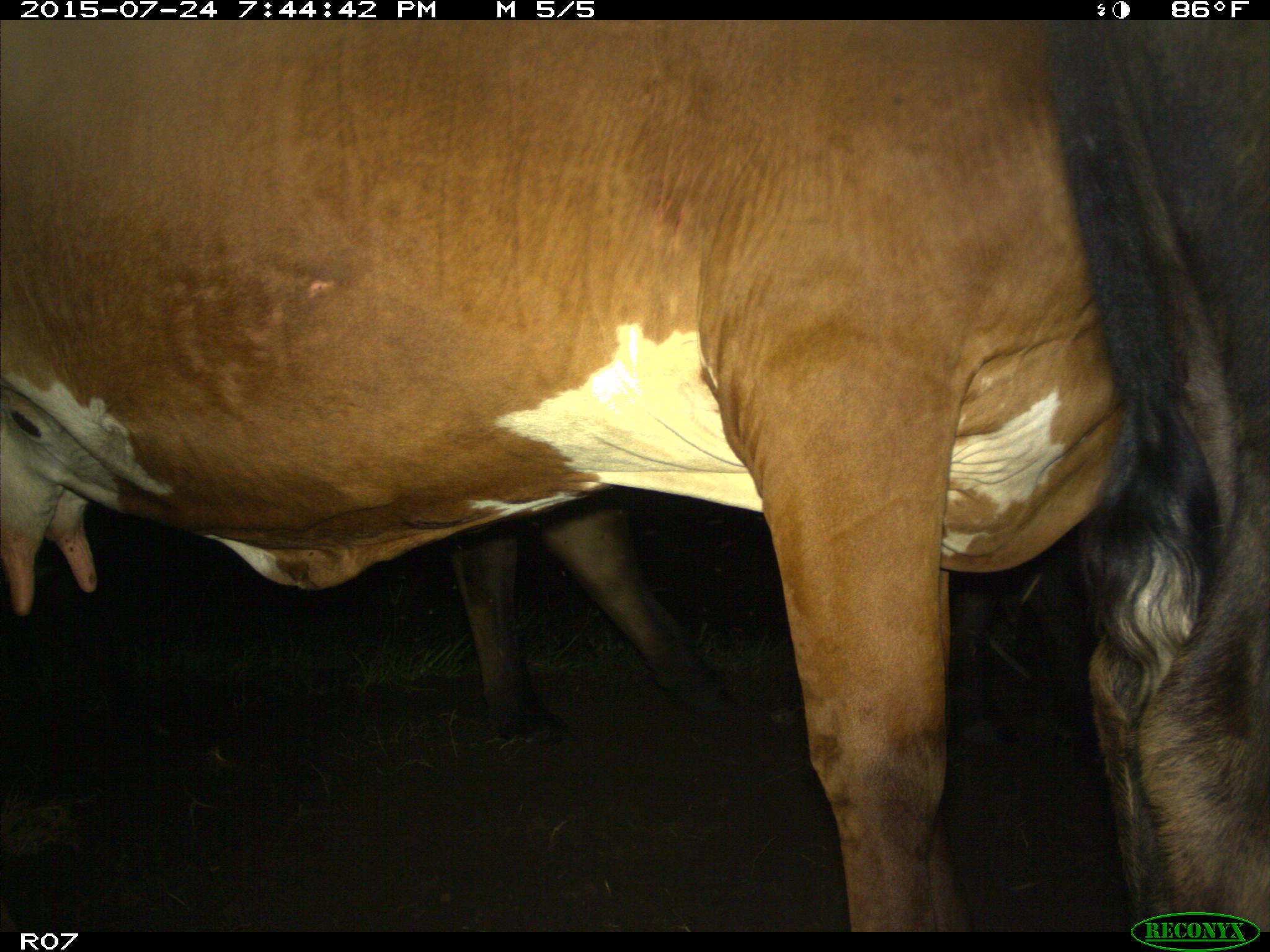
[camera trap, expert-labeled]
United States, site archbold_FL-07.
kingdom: Animalia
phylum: Chordata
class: Mammalia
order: Artiodactyla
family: Bovidae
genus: Bos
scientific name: Bos taurus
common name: domestic cow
Bos taurus (domestic cow).